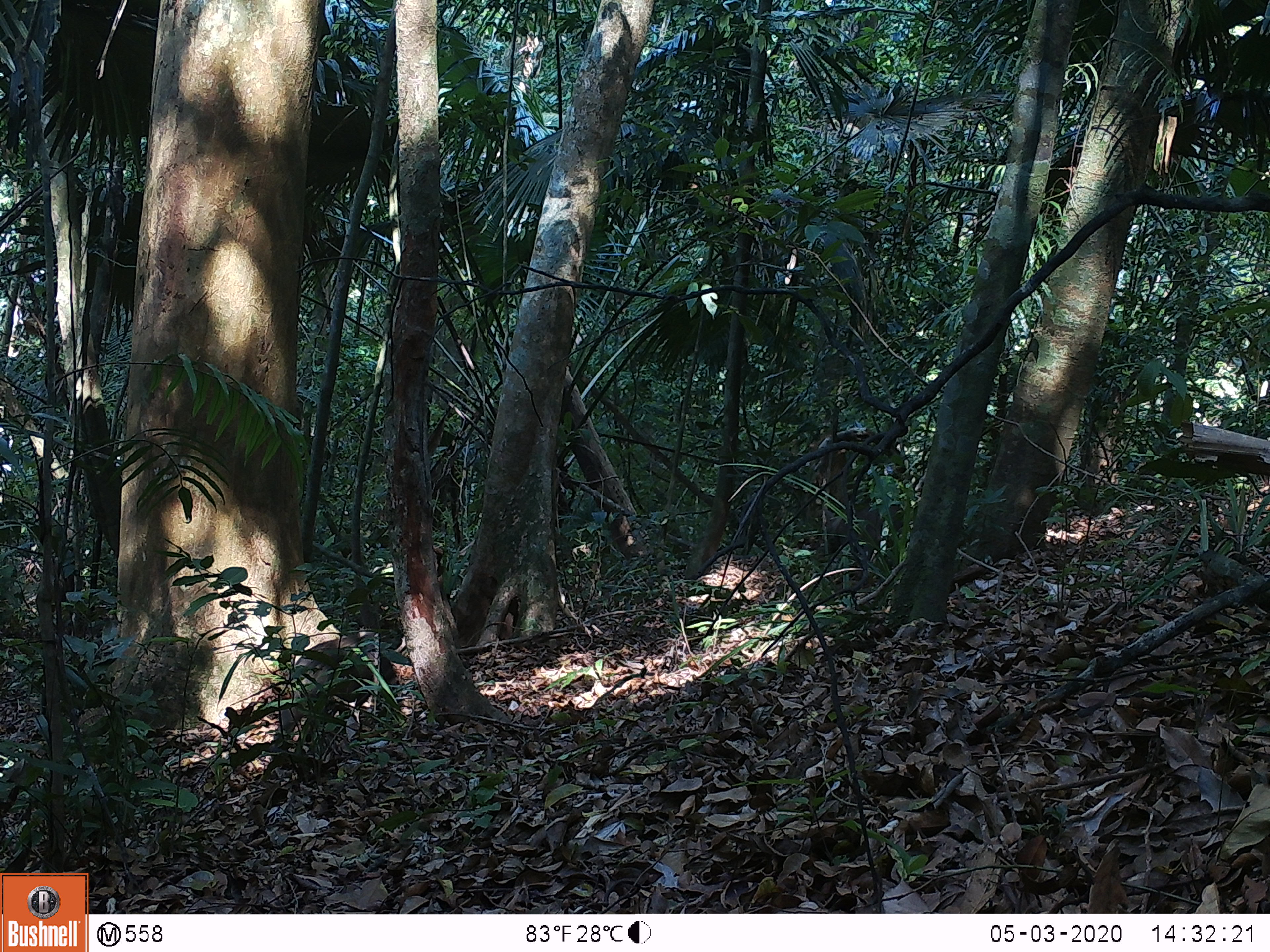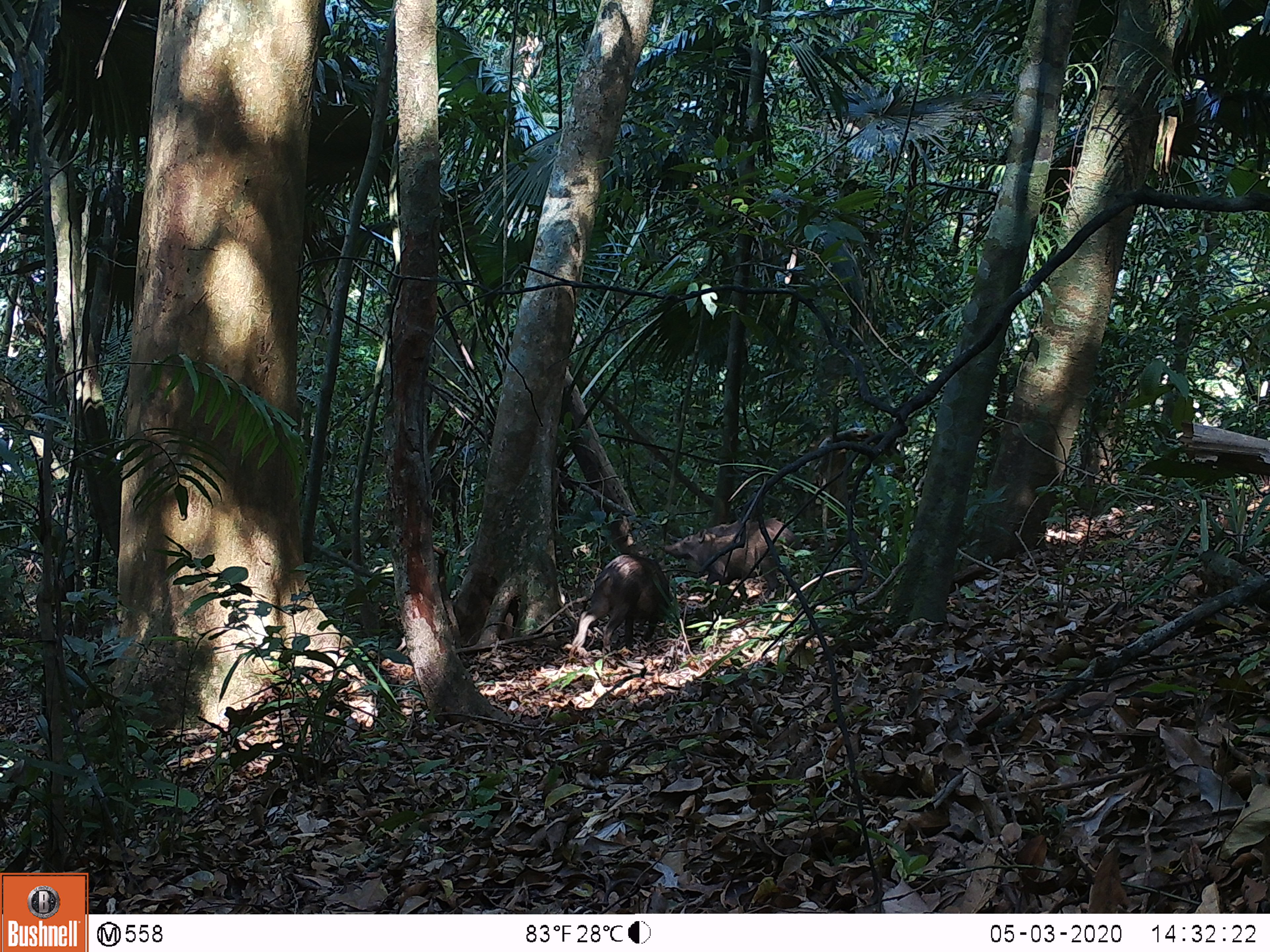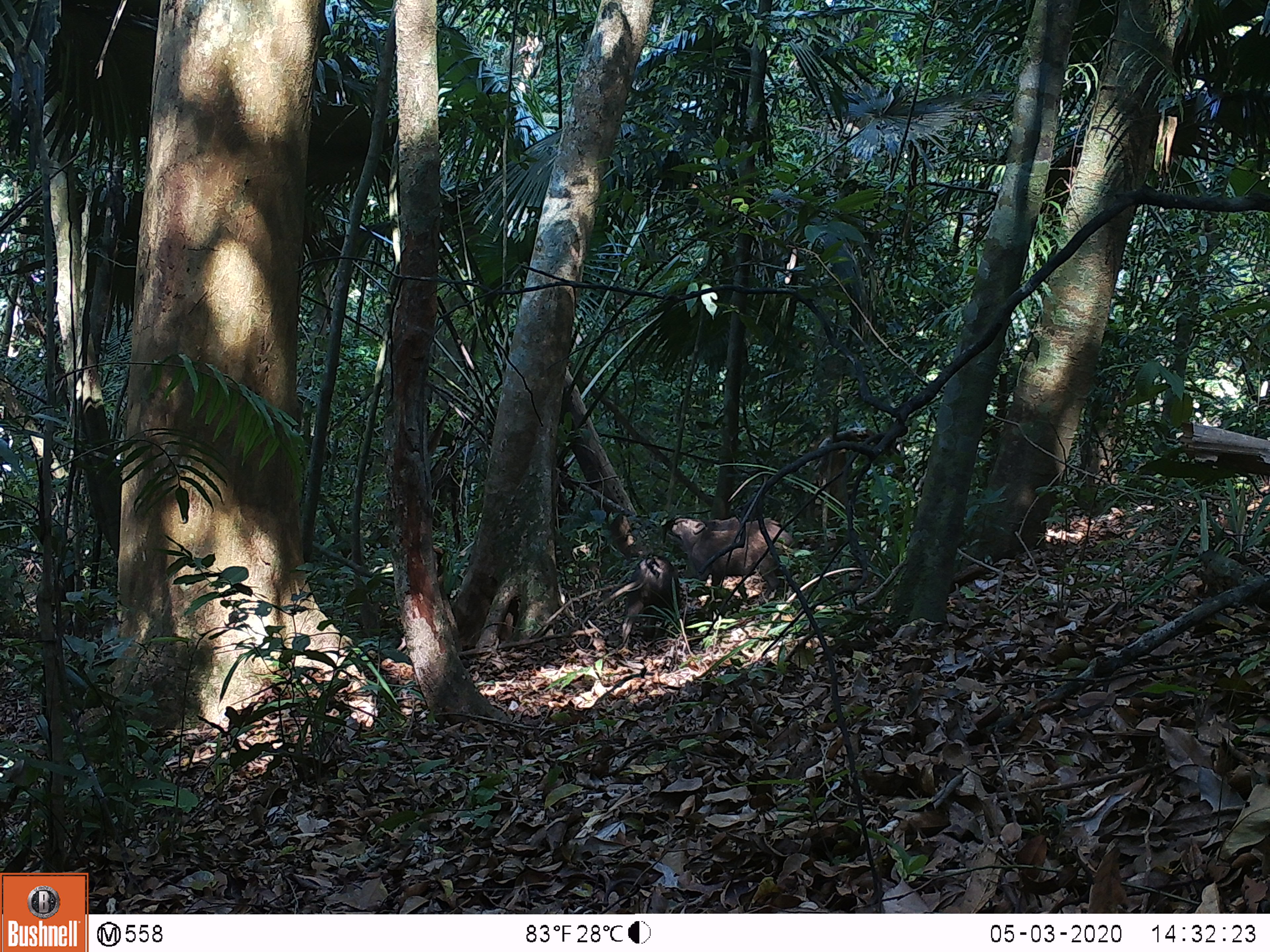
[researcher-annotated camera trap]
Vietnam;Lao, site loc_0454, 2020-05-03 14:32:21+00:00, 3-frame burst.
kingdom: Animalia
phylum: Chordata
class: Mammalia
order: Artiodactyla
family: Suidae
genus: Sus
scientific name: Sus scrofa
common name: eurasian wild pig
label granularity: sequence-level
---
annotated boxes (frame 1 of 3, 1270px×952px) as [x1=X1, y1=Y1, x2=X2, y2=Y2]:
eurasian wild pig: [x1=820, y1=502, x2=903, y2=561]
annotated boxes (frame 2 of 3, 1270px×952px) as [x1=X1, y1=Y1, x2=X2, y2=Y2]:
eurasian wild pig: [x1=663, y1=516, x2=803, y2=598]; [x1=572, y1=552, x2=670, y2=653]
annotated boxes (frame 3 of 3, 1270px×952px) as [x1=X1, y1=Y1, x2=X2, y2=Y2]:
eurasian wild pig: [x1=663, y1=516, x2=799, y2=605]; [x1=621, y1=555, x2=681, y2=649]